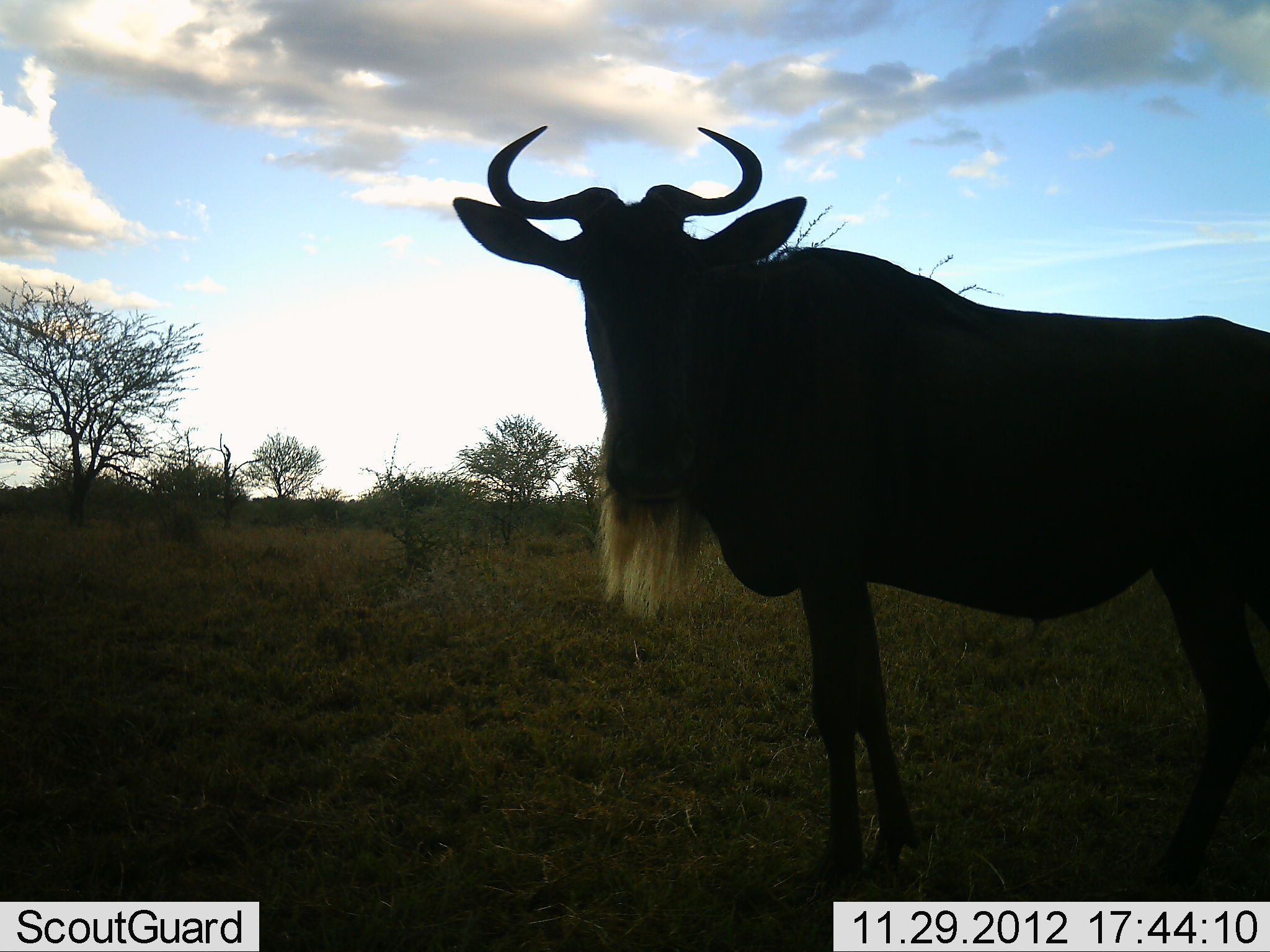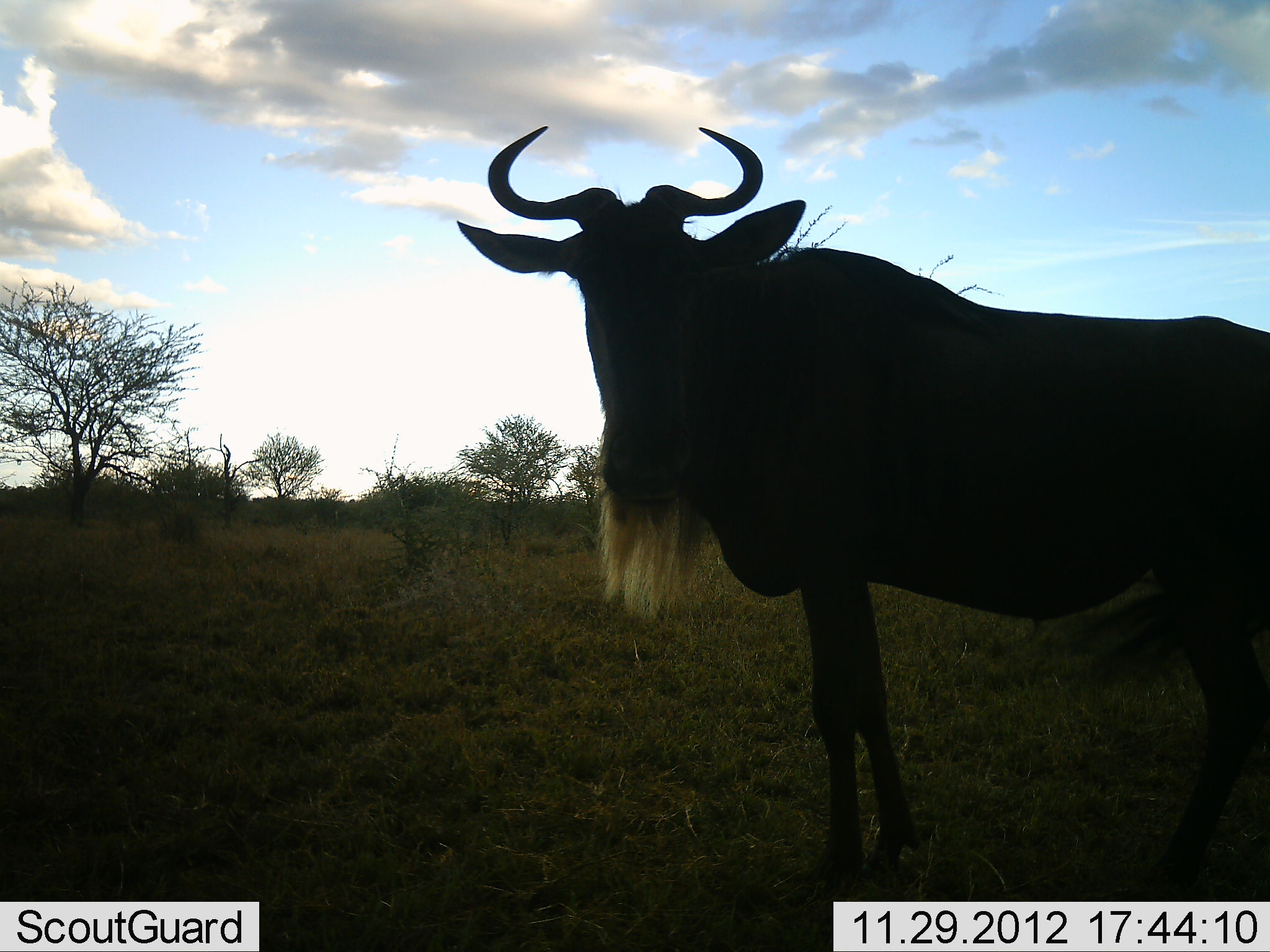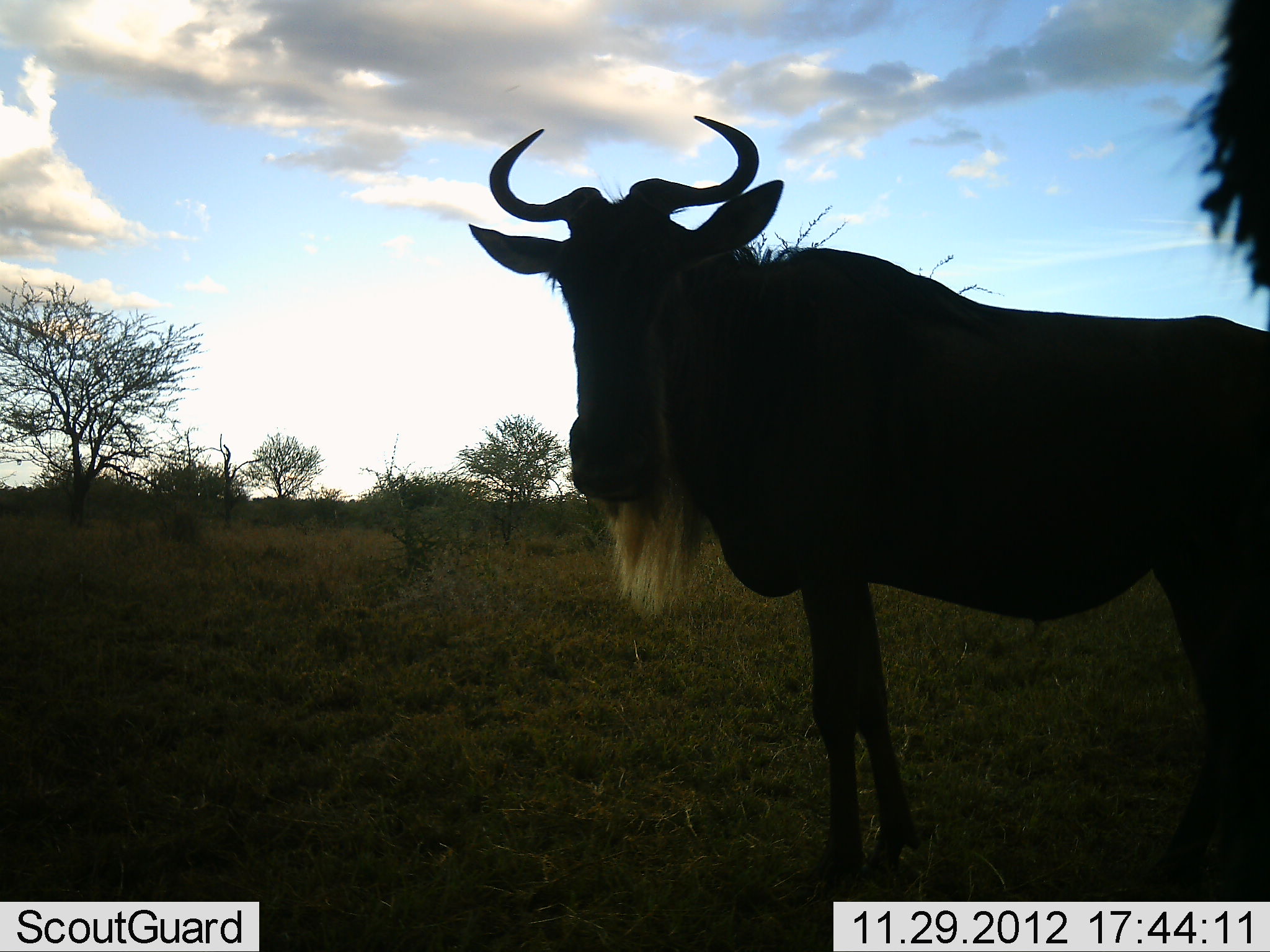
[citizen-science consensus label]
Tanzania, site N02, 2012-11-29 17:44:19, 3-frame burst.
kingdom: Animalia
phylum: Chordata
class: Mammalia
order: Artiodactyla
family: Bovidae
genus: Connochaetes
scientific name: Connochaetes taurinus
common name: blue wildebeest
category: wildebeest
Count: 1.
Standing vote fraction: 100%.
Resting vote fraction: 6%.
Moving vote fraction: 3%.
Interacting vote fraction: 0%.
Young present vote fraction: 3%.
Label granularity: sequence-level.